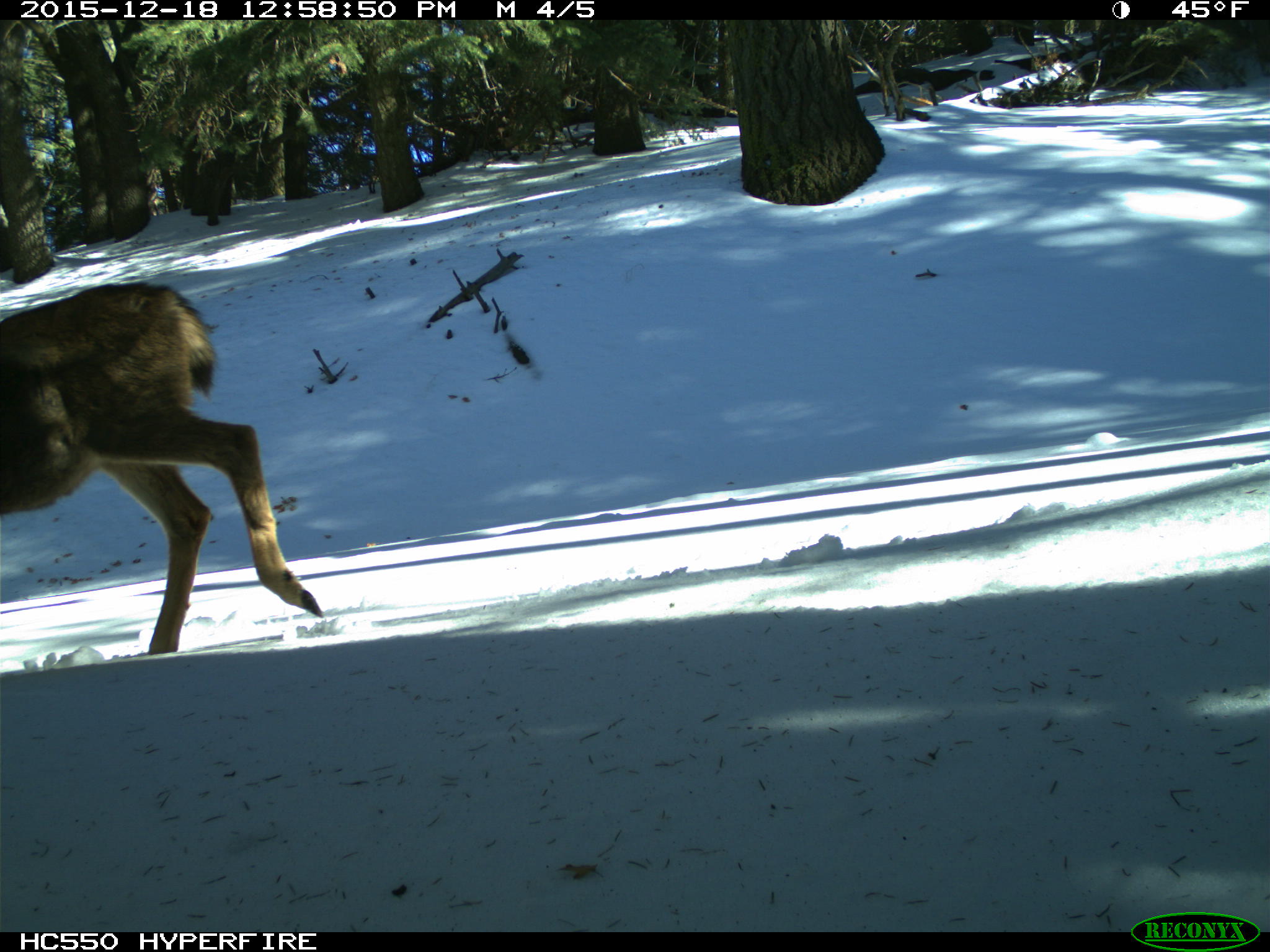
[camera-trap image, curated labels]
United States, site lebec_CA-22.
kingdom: Animalia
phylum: Chordata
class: Mammalia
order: Artiodactyla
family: Cervidae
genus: Odocoileus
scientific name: Odocoileus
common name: deer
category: unidentified deer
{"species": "unidentified deer (deer) (Odocoileus)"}